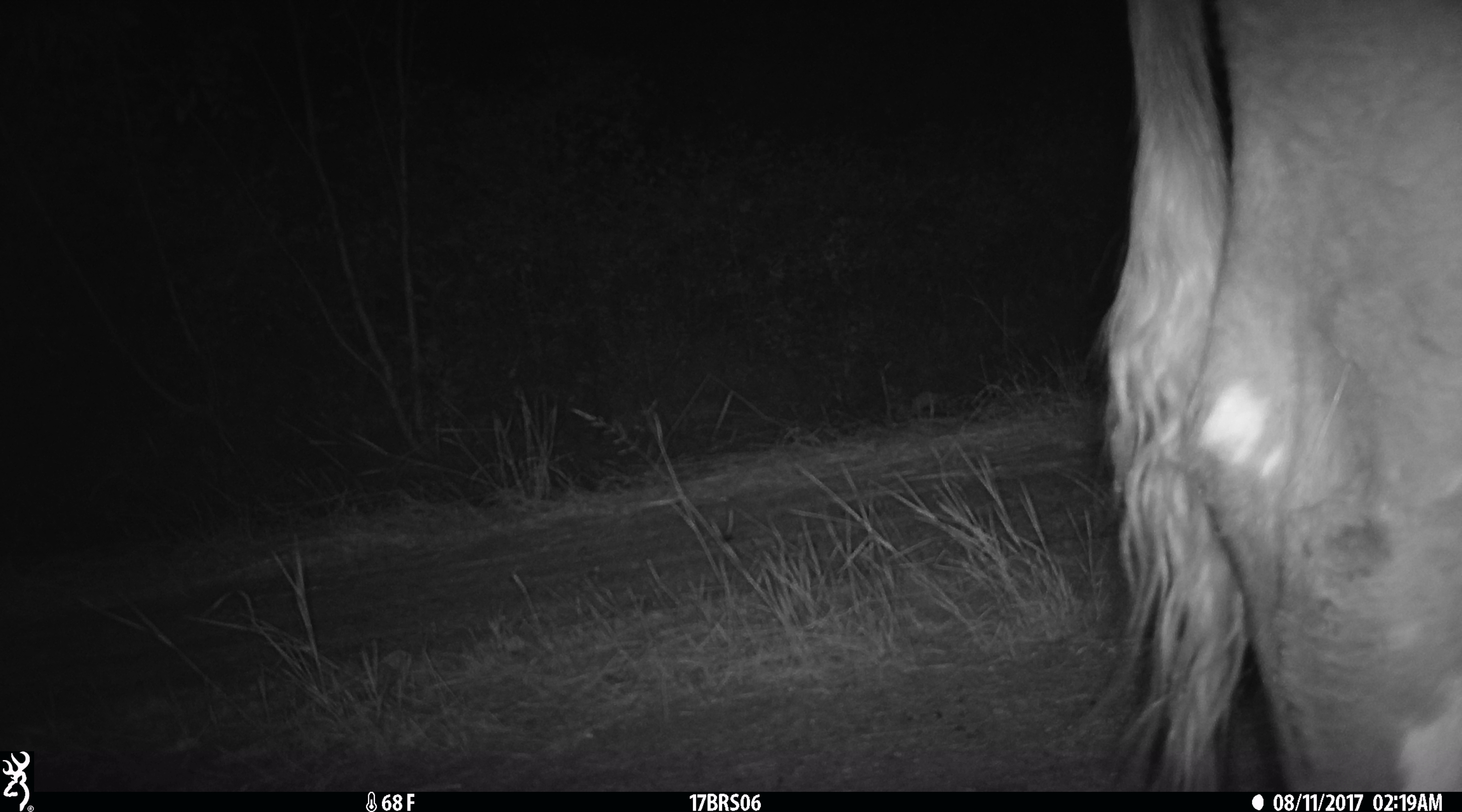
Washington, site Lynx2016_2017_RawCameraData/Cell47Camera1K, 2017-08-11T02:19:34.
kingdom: Animalia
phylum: Chordata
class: Mammalia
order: Artiodactyla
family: Bovidae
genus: Bos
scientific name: Bos taurus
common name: domestic cattle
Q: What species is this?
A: Domestic cattle (Bos taurus).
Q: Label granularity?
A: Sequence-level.